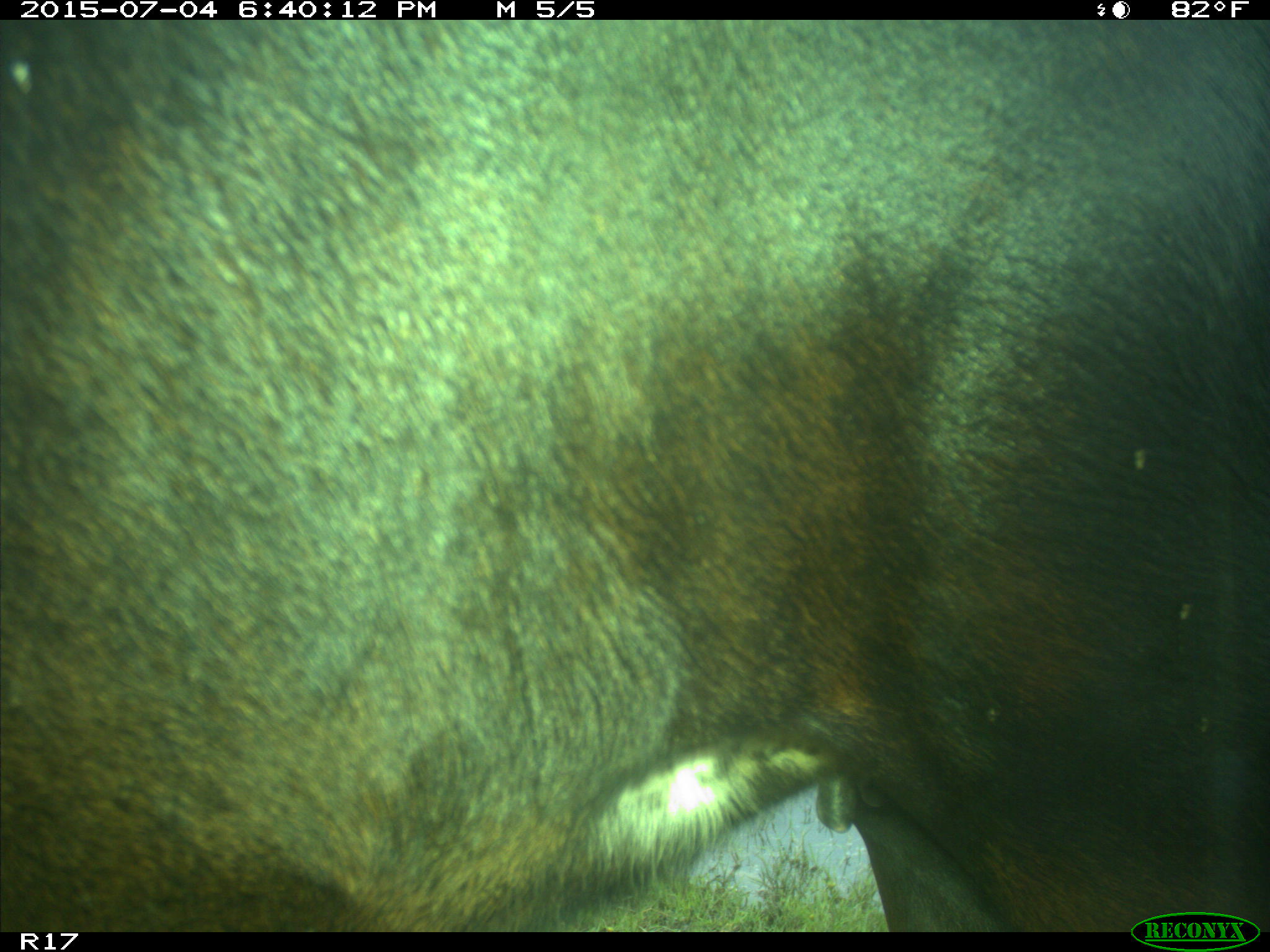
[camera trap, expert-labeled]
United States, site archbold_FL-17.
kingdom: Animalia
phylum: Chordata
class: Mammalia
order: Artiodactyla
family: Bovidae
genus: Bos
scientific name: Bos taurus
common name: domestic cow